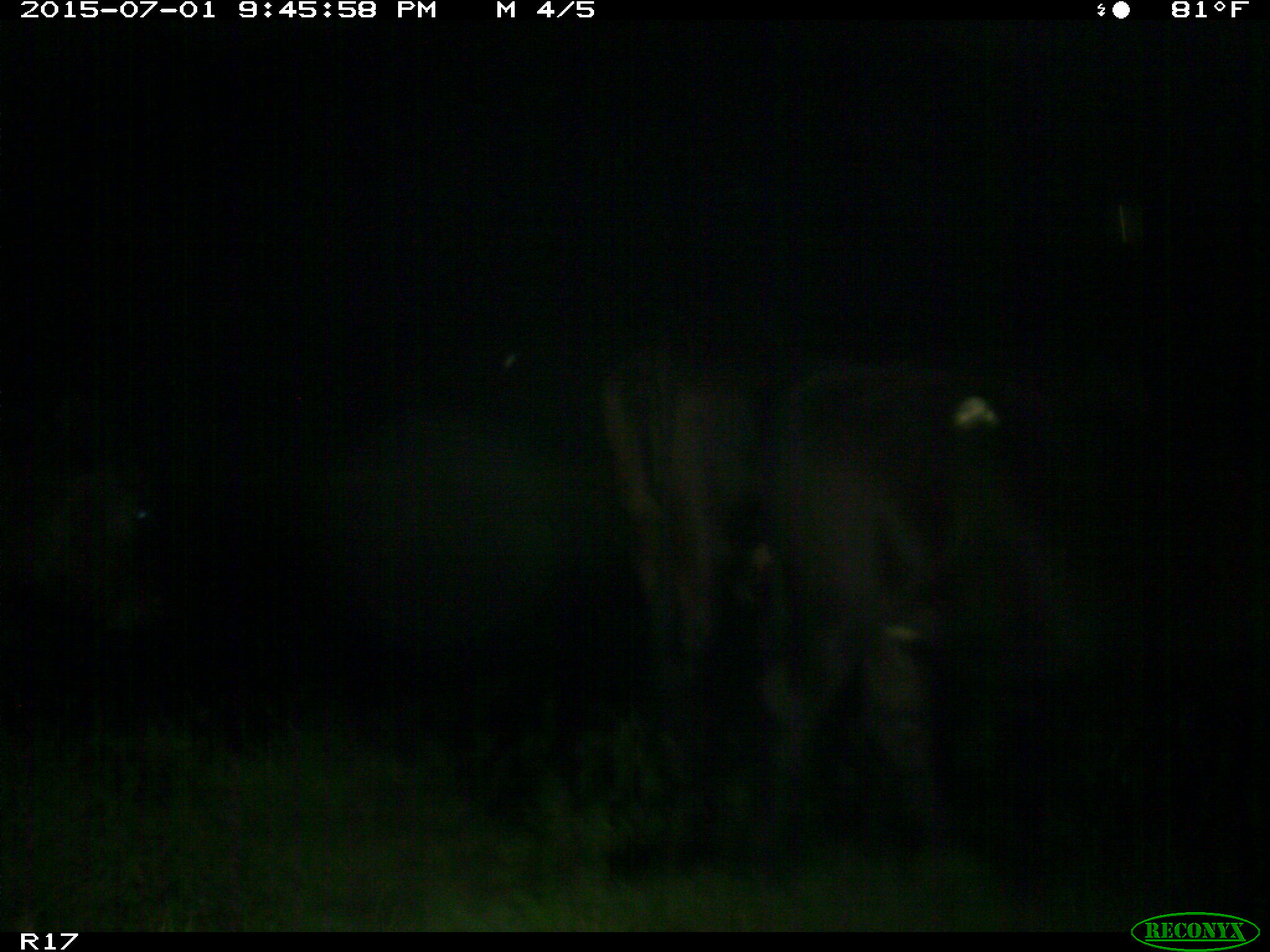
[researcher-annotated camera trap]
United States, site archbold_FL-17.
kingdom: Animalia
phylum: Chordata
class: Mammalia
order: Artiodactyla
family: Bovidae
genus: Bos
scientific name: Bos taurus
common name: domestic cow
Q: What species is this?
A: Bos taurus (domestic cow).